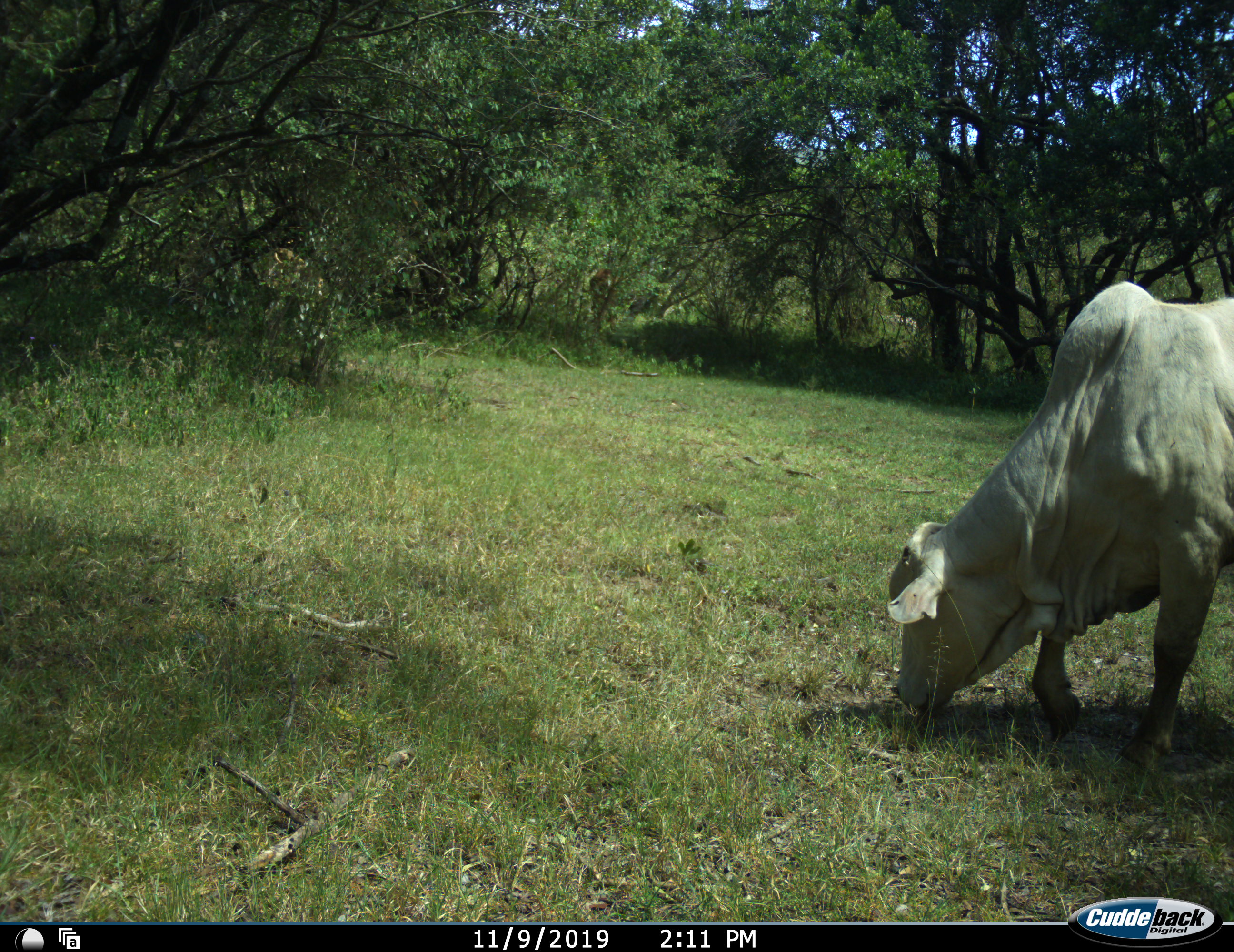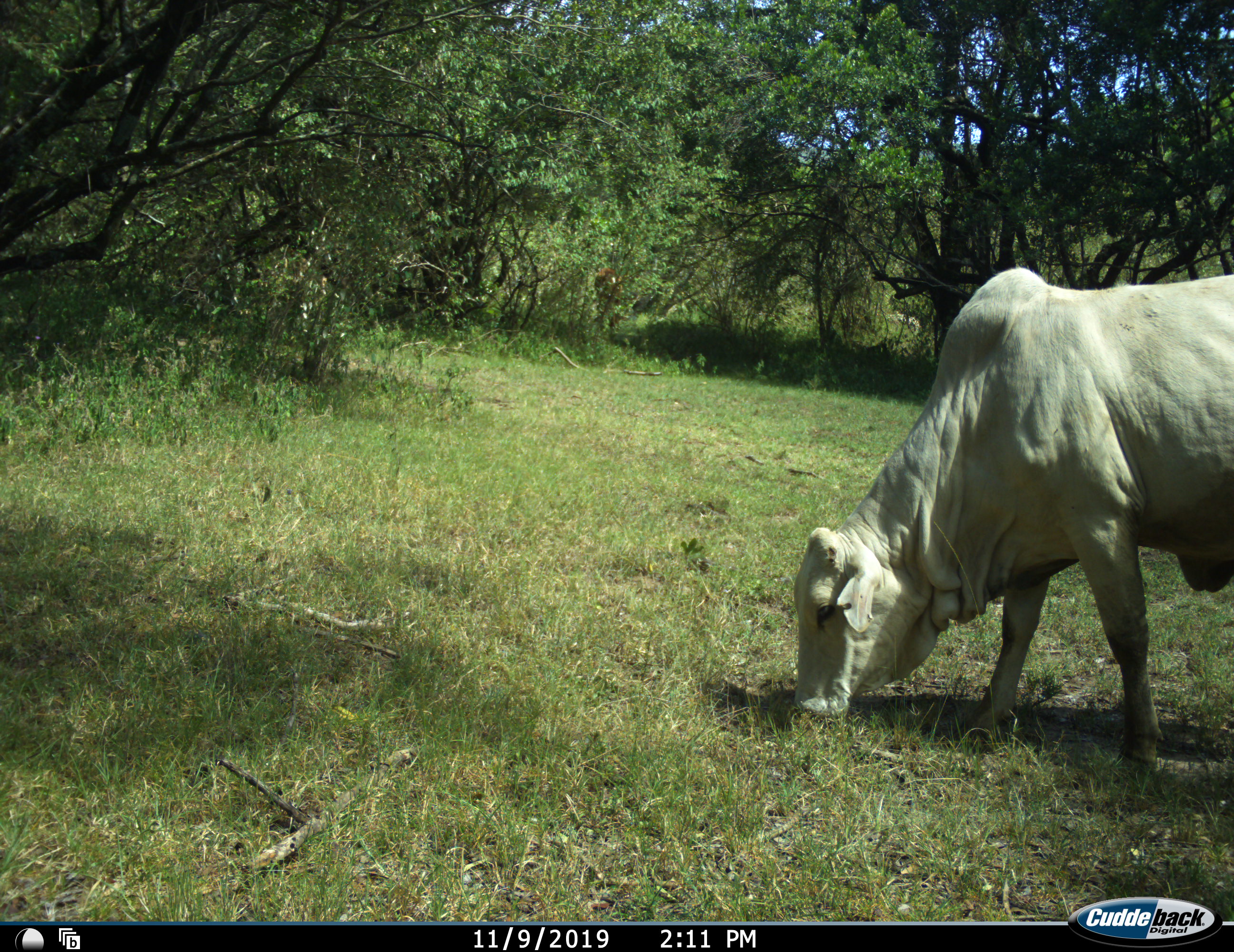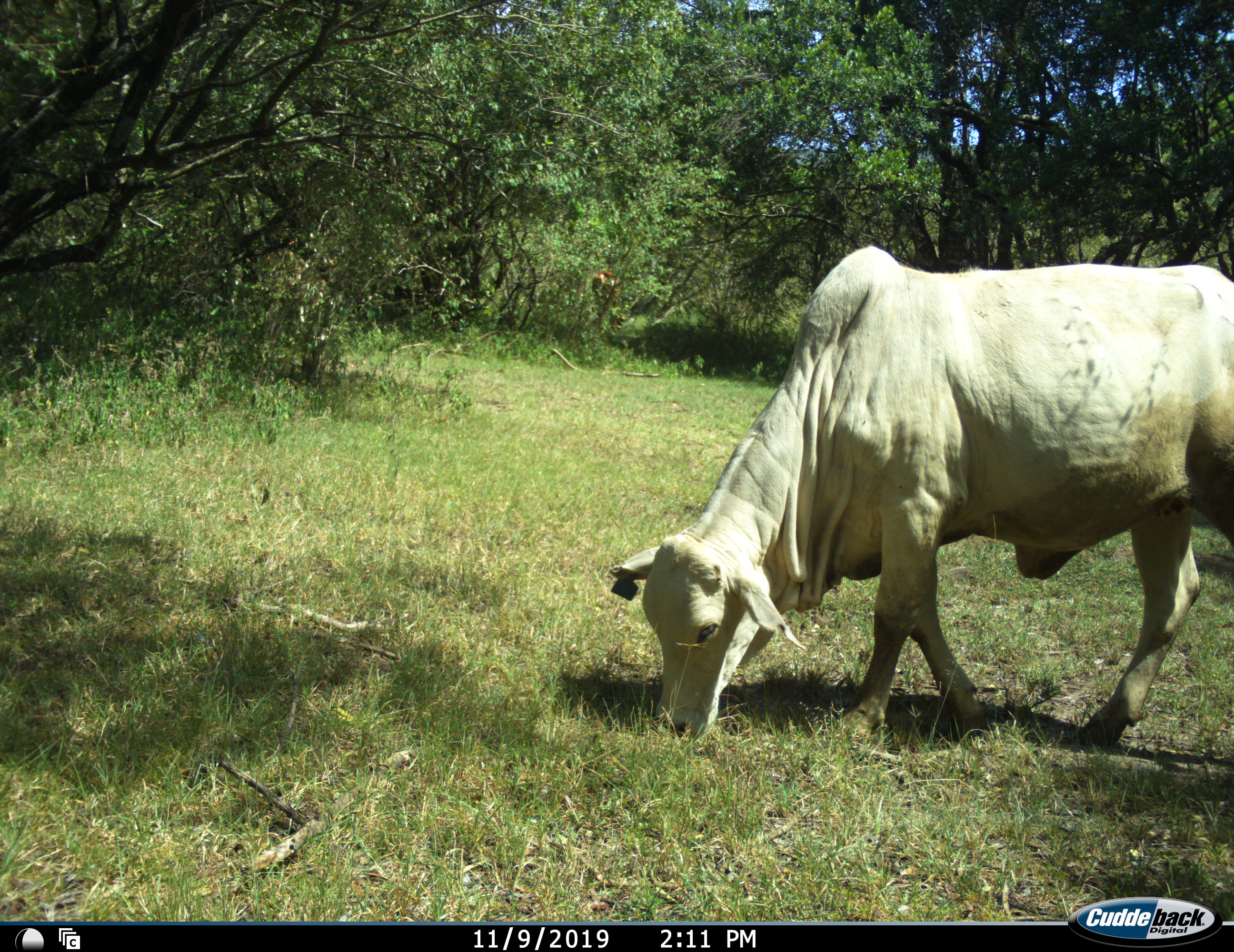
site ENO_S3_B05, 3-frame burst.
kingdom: Animalia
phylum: Chordata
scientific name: Vertebrata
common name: domestic animal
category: domesticanimal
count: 1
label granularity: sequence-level